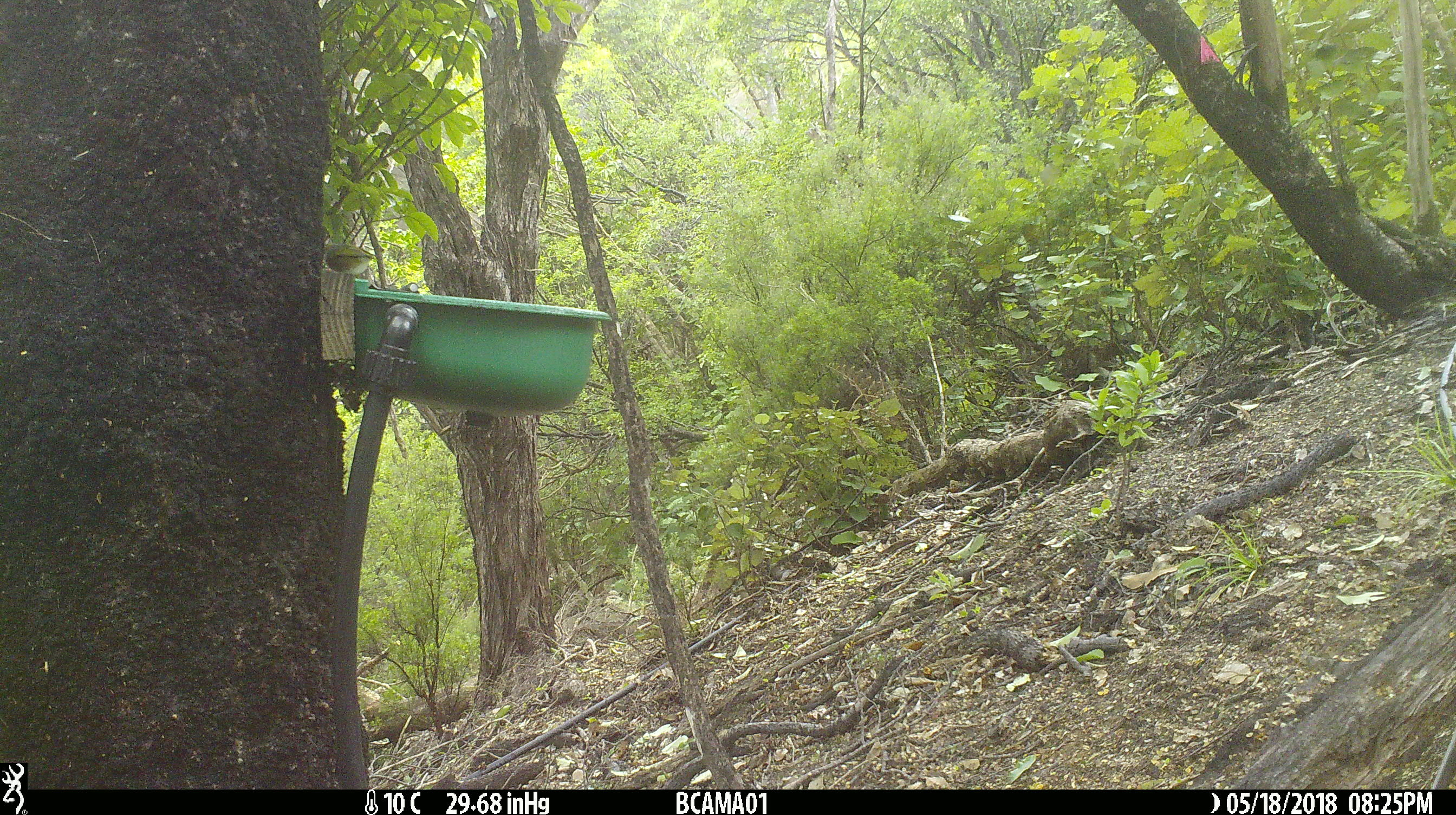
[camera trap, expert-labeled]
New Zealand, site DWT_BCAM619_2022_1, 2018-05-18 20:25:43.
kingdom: Animalia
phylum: Chordata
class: Aves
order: Passeriformes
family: Zosteropidae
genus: Zosterops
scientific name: Zosterops lateralis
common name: silvereye